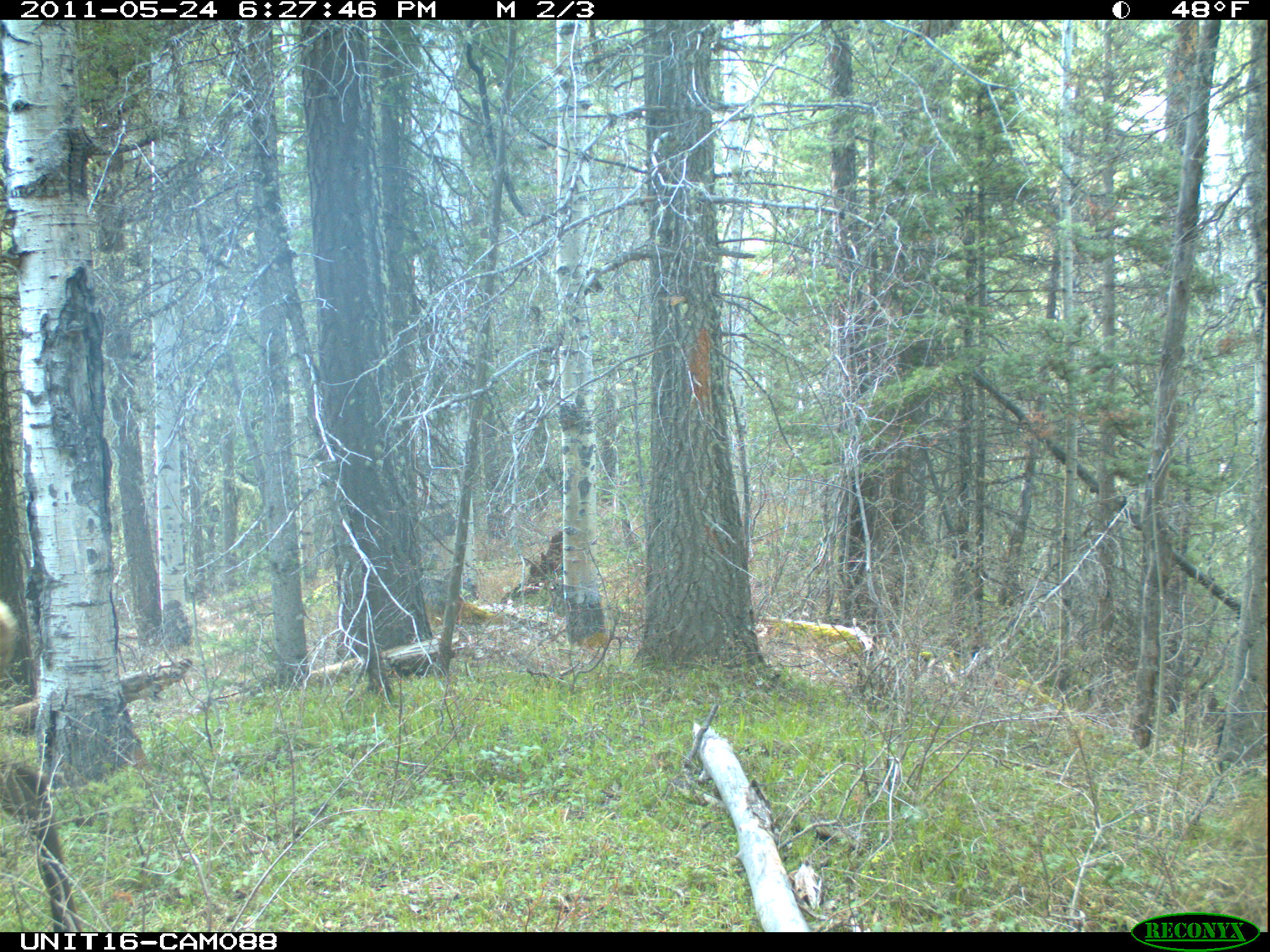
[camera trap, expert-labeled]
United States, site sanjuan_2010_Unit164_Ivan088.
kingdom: Animalia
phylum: Chordata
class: Mammalia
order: Artiodactyla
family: Cervidae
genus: Cervus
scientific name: Cervus elaphus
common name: red deer